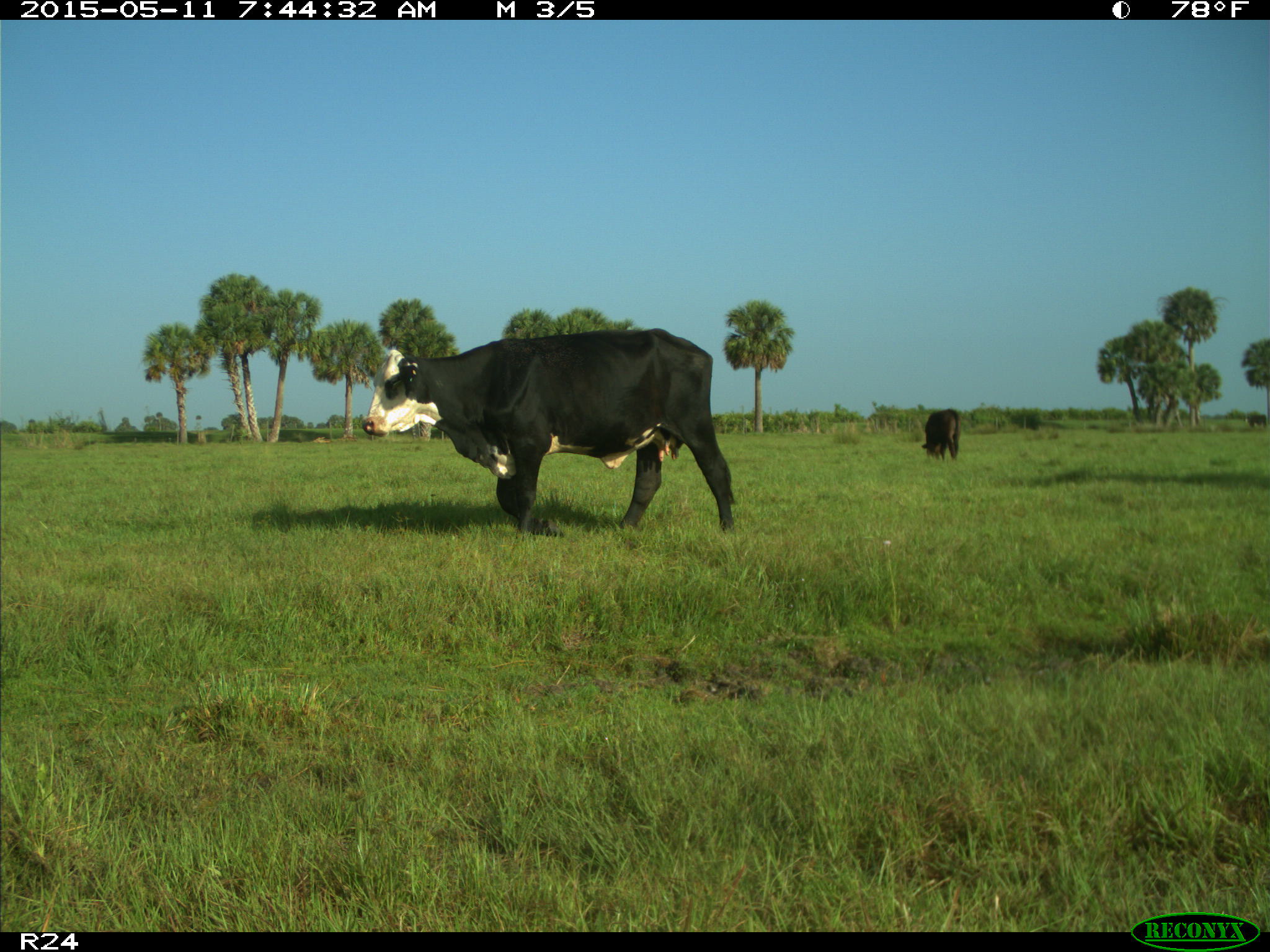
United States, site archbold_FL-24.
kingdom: Animalia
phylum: Chordata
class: Mammalia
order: Artiodactyla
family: Bovidae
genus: Bos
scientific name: Bos taurus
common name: domestic cow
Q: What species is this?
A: Bos taurus (domestic cow).